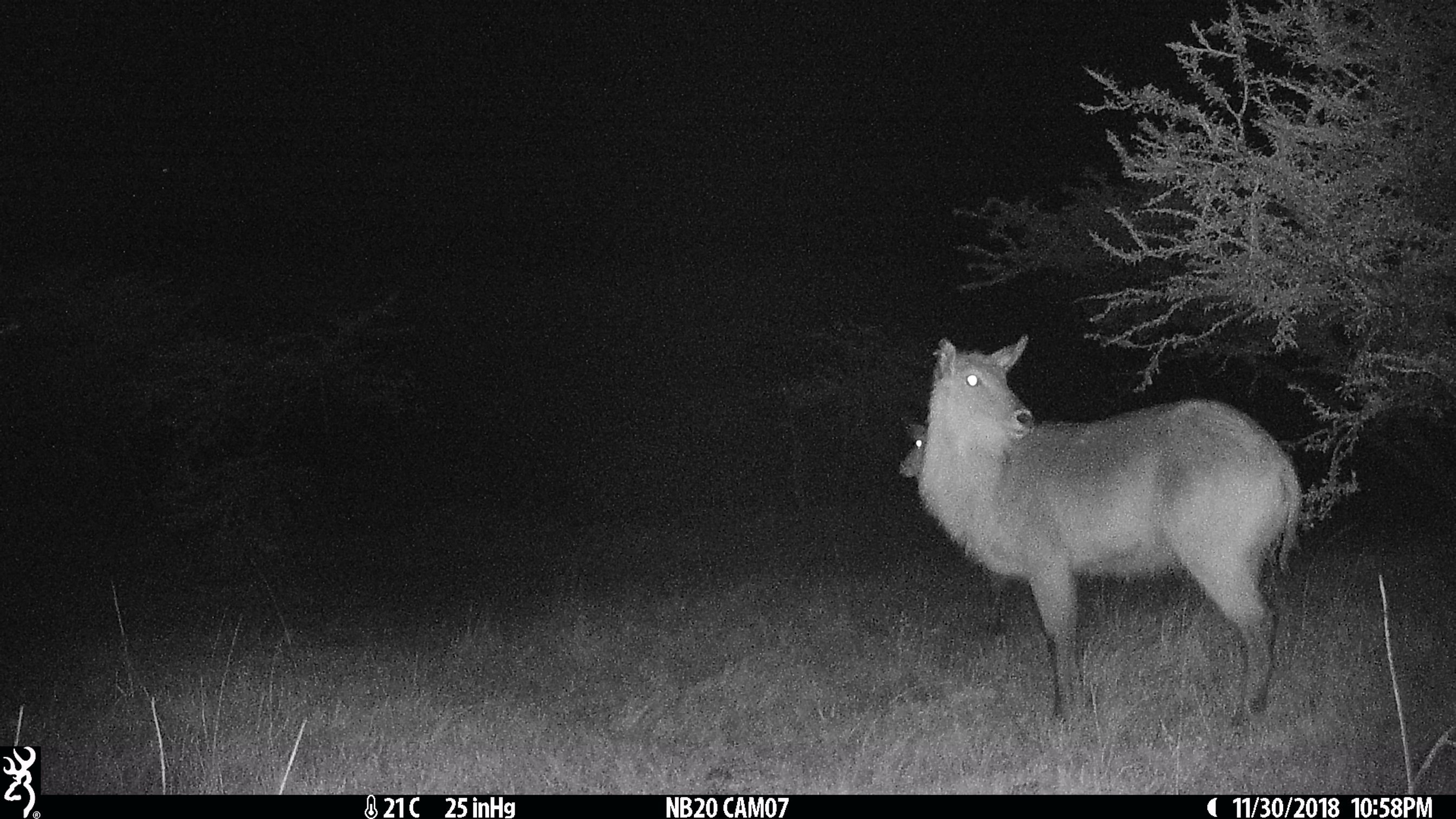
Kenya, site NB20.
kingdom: Animalia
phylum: Chordata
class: Mammalia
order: Artiodactyla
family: Bovidae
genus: Kobus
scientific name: Kobus ellipsiprymnus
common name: waterbuck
Waterbuck (Kobus ellipsiprymnus).